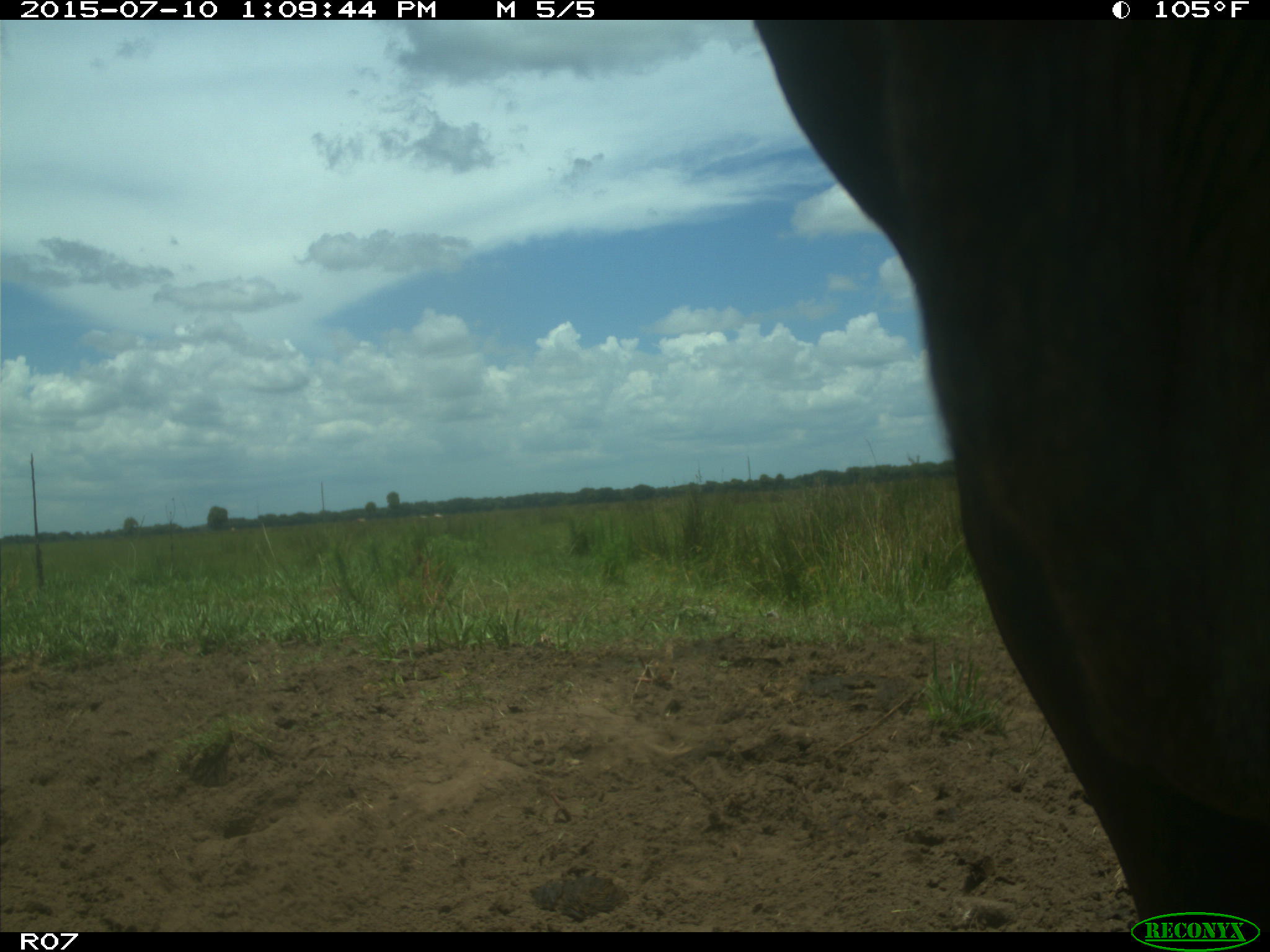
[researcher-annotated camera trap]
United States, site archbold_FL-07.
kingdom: Animalia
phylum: Chordata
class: Mammalia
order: Artiodactyla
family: Bovidae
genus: Bos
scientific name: Bos taurus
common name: domestic cow